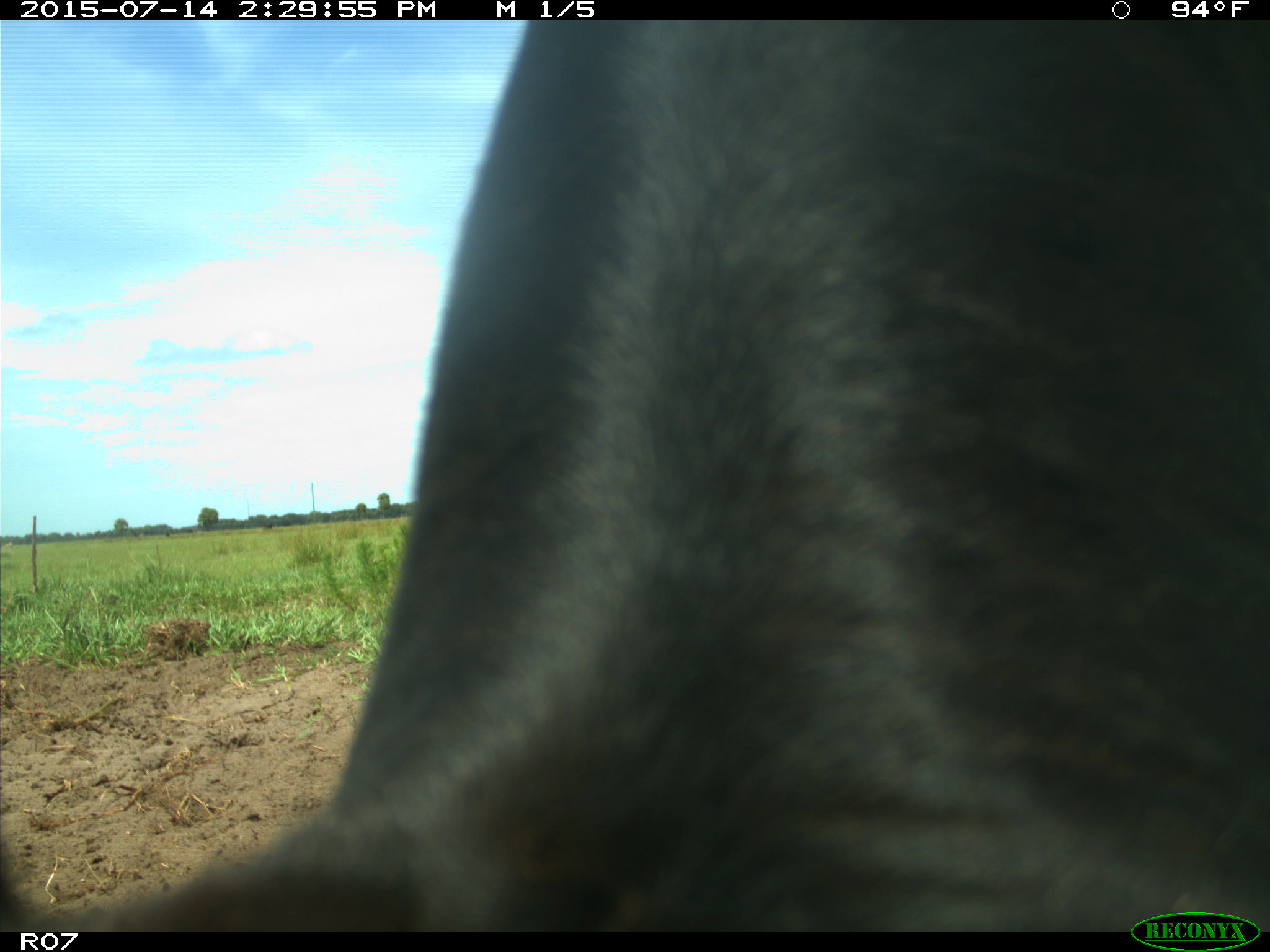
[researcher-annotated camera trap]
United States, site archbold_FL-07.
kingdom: Animalia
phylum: Chordata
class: Mammalia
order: Artiodactyla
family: Bovidae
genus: Bos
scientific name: Bos taurus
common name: domestic cow